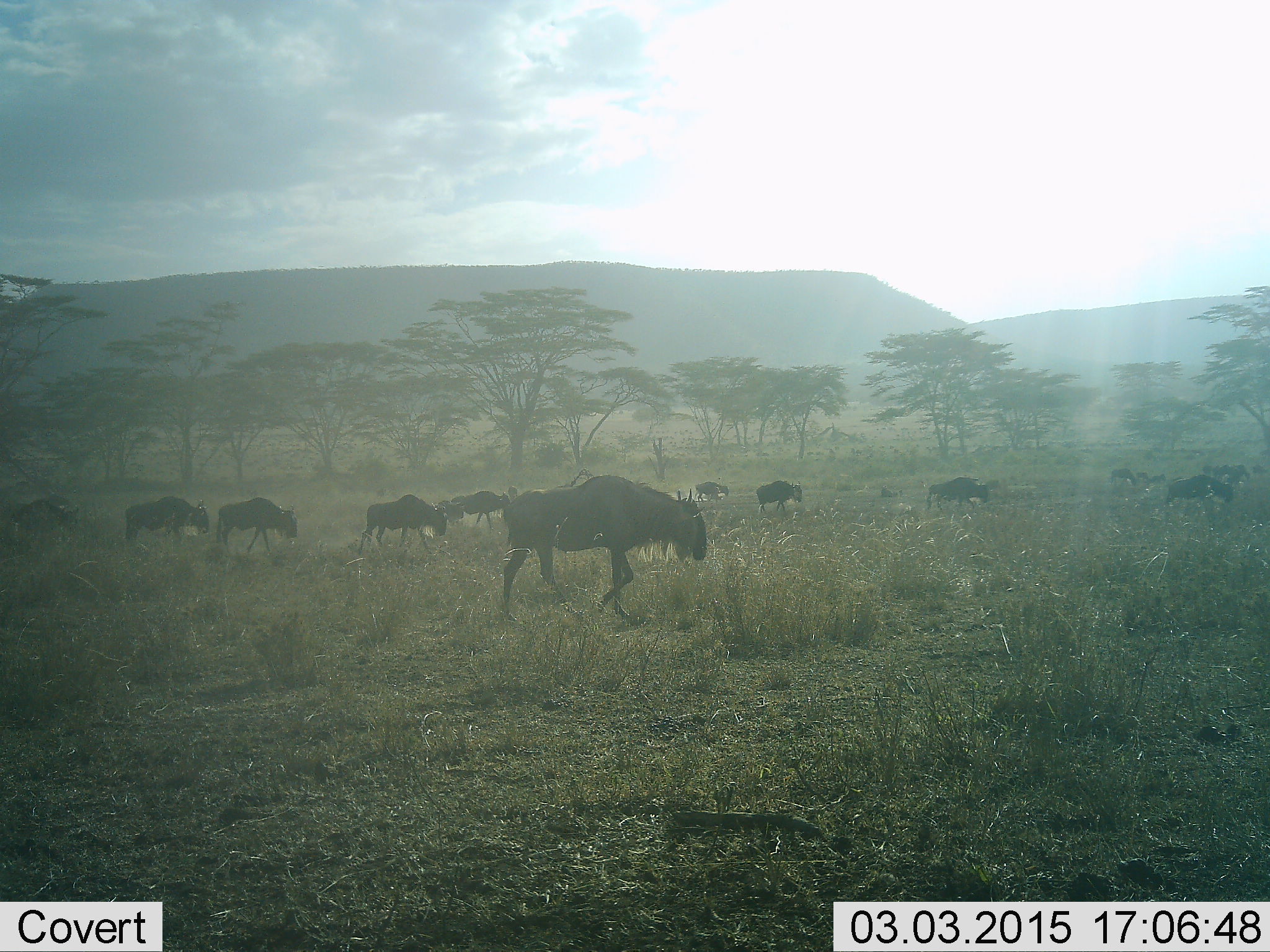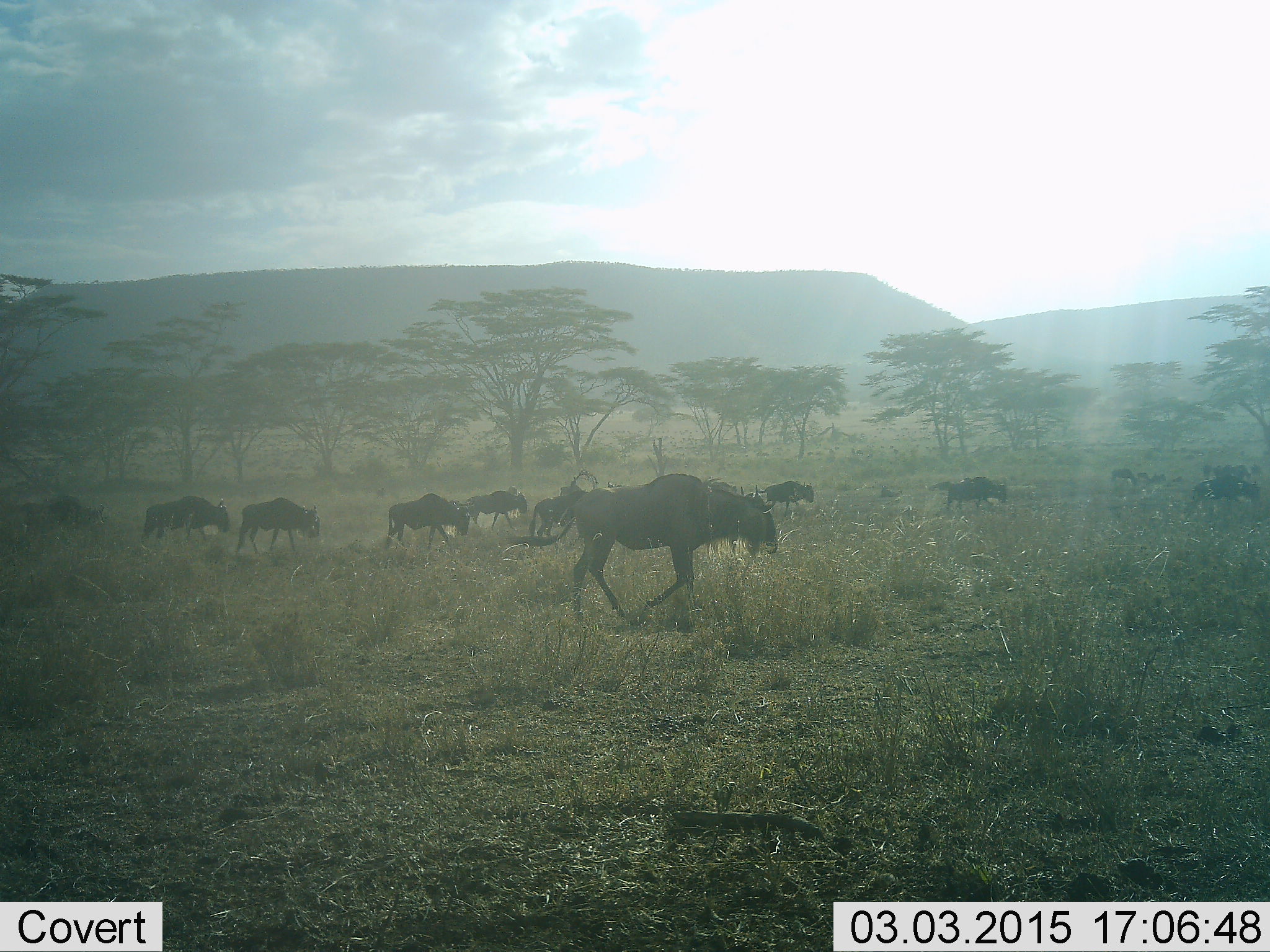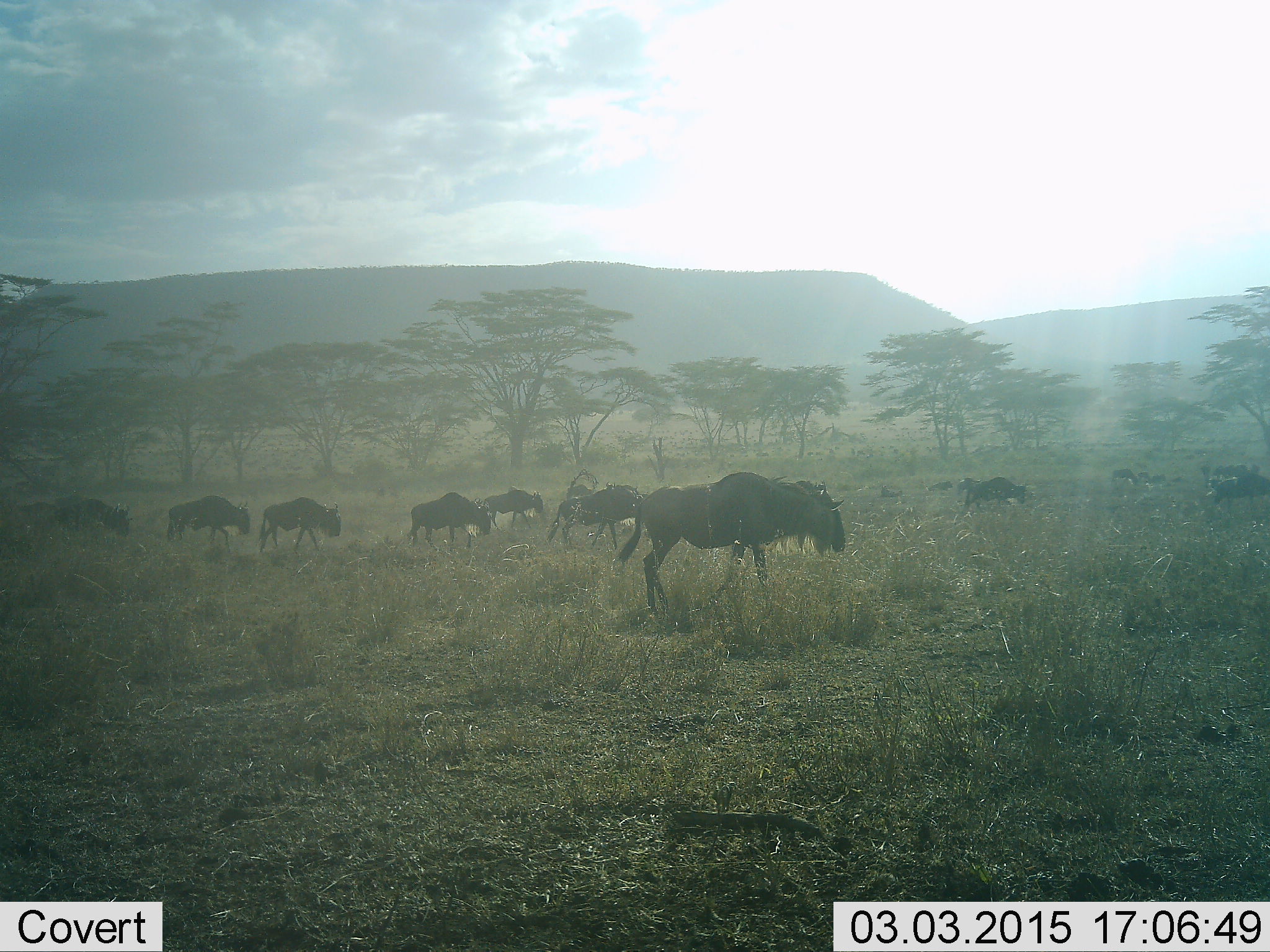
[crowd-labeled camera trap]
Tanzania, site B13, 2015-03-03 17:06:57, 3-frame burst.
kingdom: Animalia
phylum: Chordata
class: Mammalia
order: Artiodactyla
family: Bovidae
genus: Connochaetes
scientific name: Connochaetes taurinus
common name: blue wildebeest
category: wildebeest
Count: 11-50.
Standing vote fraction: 10%.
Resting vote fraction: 0%.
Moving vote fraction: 90%.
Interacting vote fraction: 0%.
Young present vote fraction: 0%.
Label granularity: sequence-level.